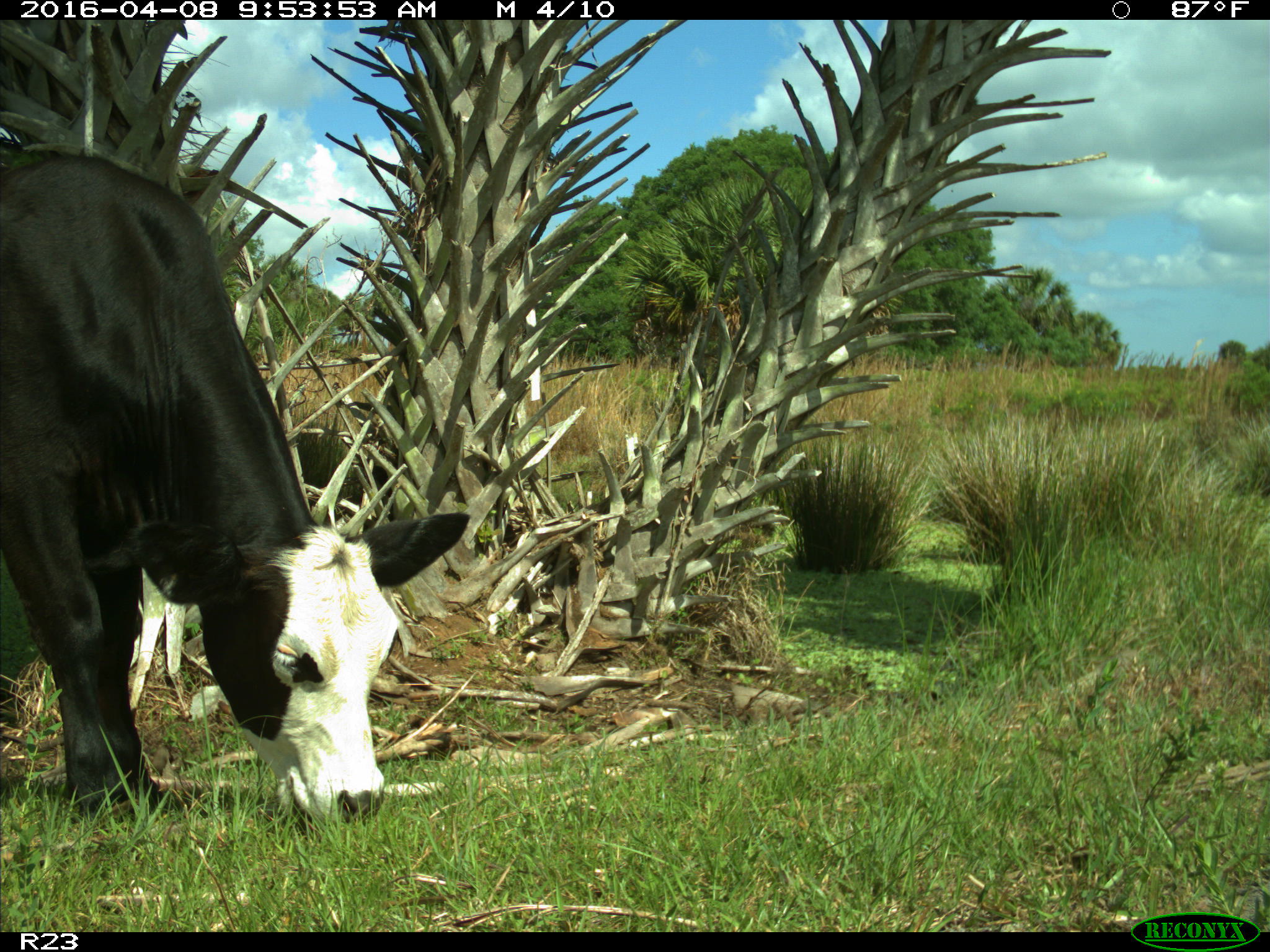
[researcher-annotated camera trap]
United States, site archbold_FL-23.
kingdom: Animalia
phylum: Chordata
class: Mammalia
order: Artiodactyla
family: Bovidae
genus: Bos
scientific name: Bos taurus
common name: domestic cow